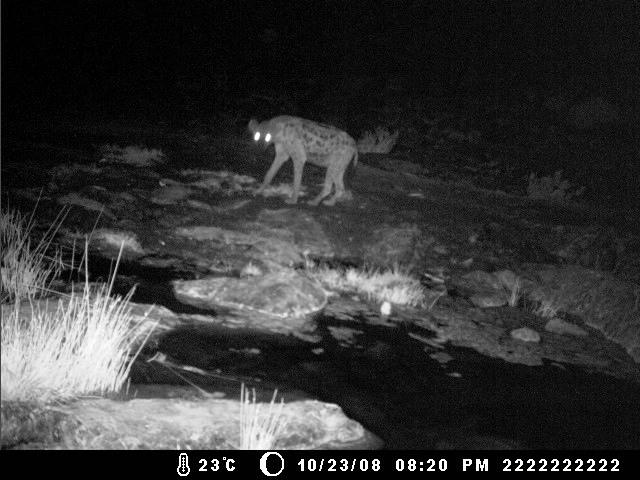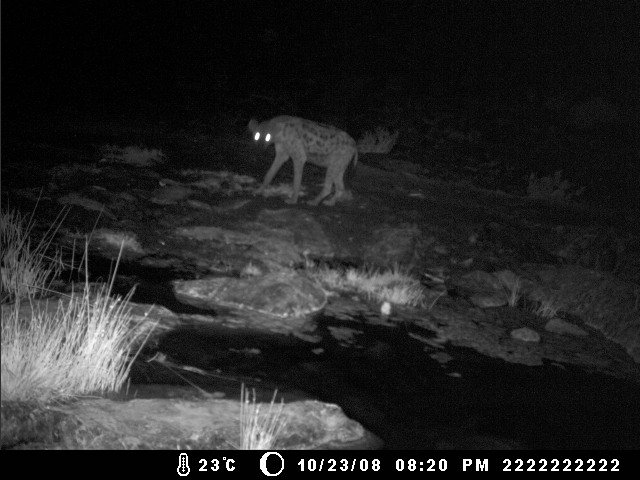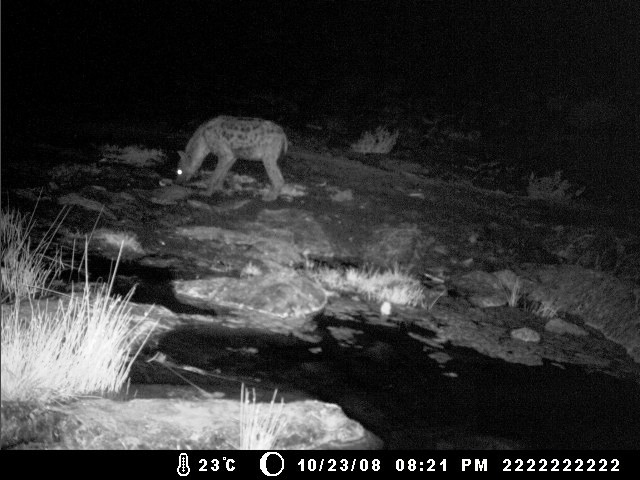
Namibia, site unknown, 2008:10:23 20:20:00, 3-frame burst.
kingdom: Animalia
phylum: Chordata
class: Mammalia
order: Carnivora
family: Hyaenidae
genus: Crocuta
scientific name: Crocuta crocuta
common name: spotted hyena